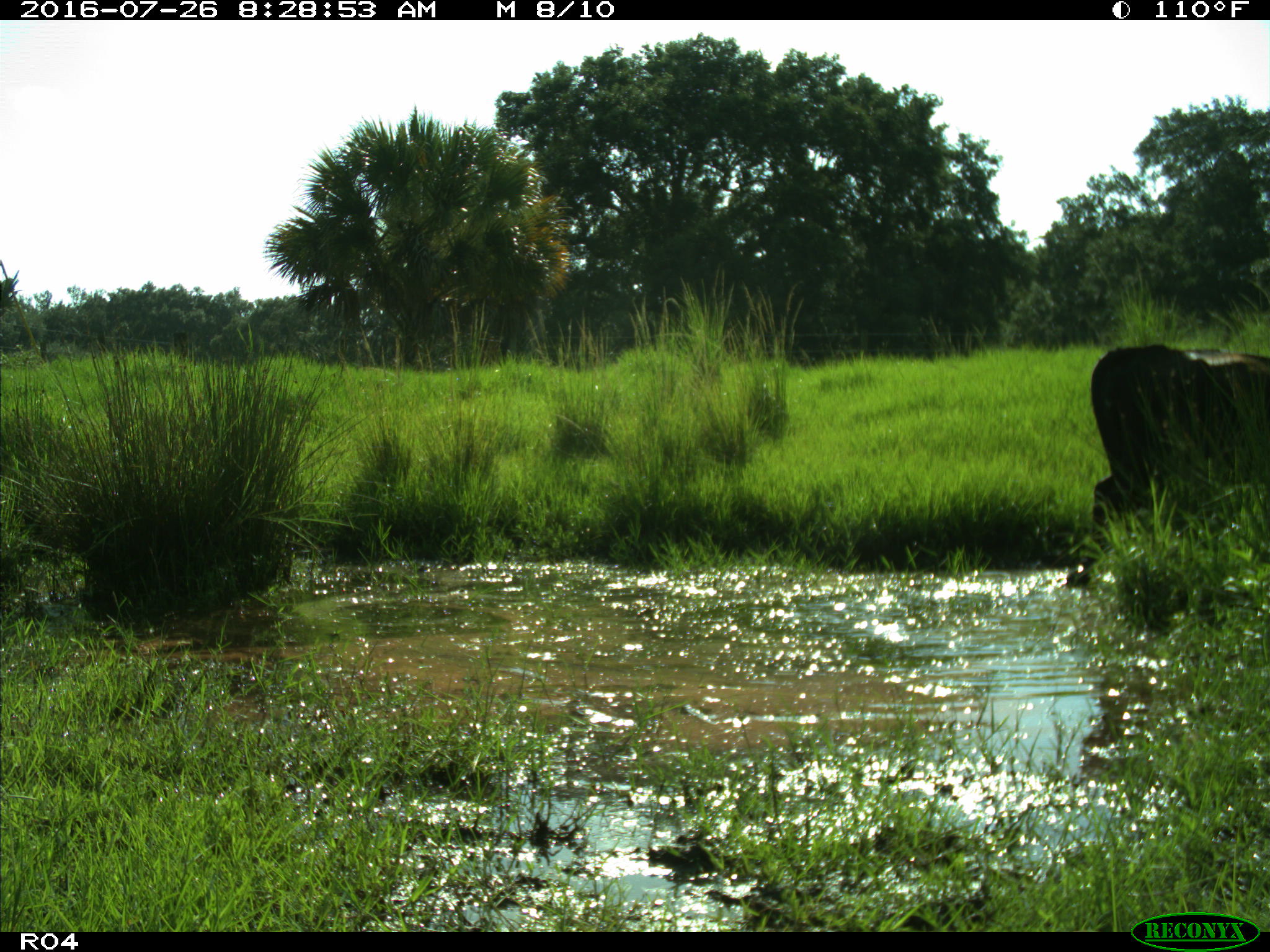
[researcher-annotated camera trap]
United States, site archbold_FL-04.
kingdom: Animalia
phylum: Chordata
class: Mammalia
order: Artiodactyla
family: Bovidae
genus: Bos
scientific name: Bos taurus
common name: domestic cow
Bos taurus (domestic cow).